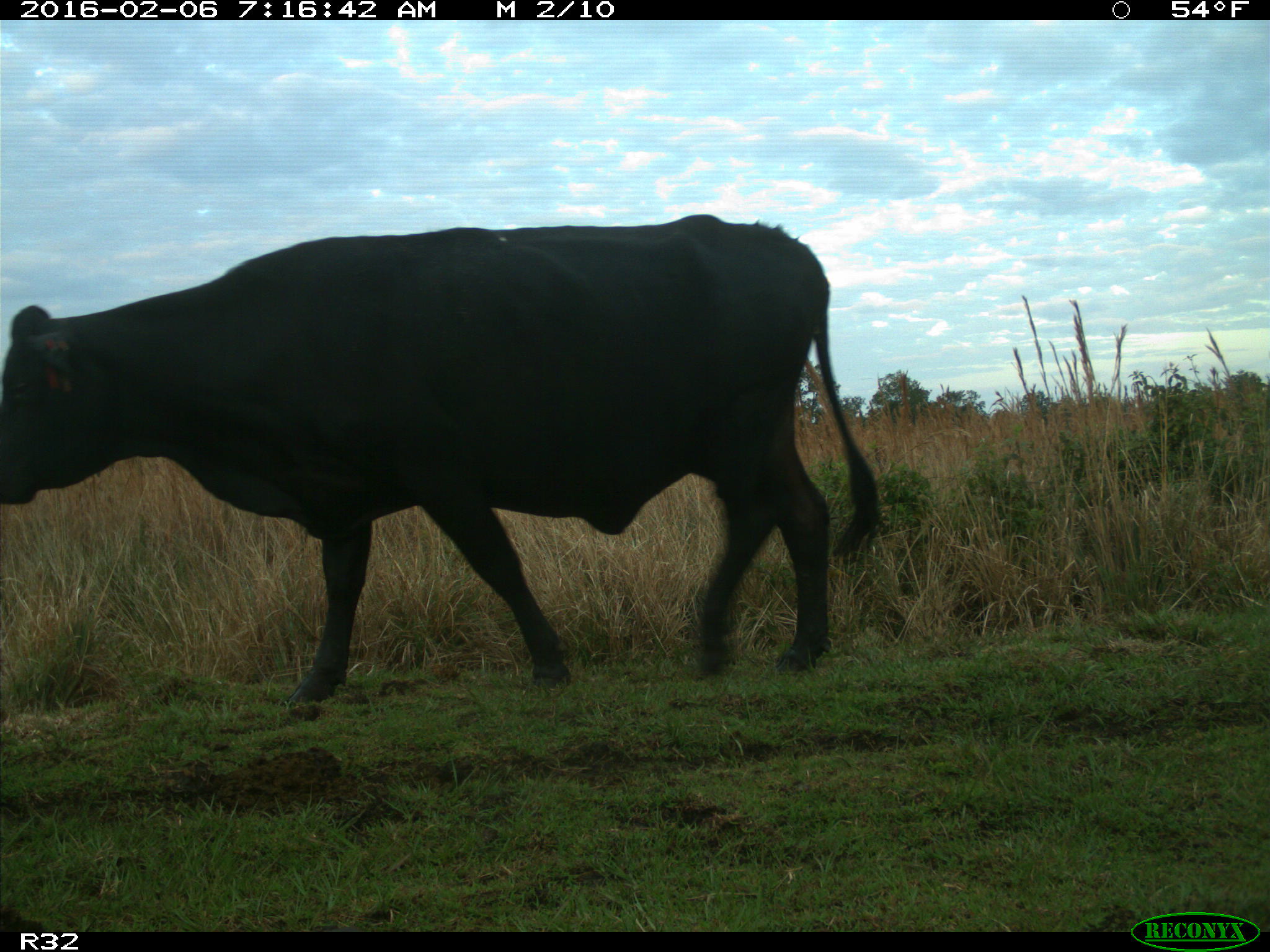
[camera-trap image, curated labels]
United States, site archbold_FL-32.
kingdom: Animalia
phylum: Chordata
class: Mammalia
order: Artiodactyla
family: Bovidae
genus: Bos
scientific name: Bos taurus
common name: domestic cow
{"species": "Bos taurus (domestic cow)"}